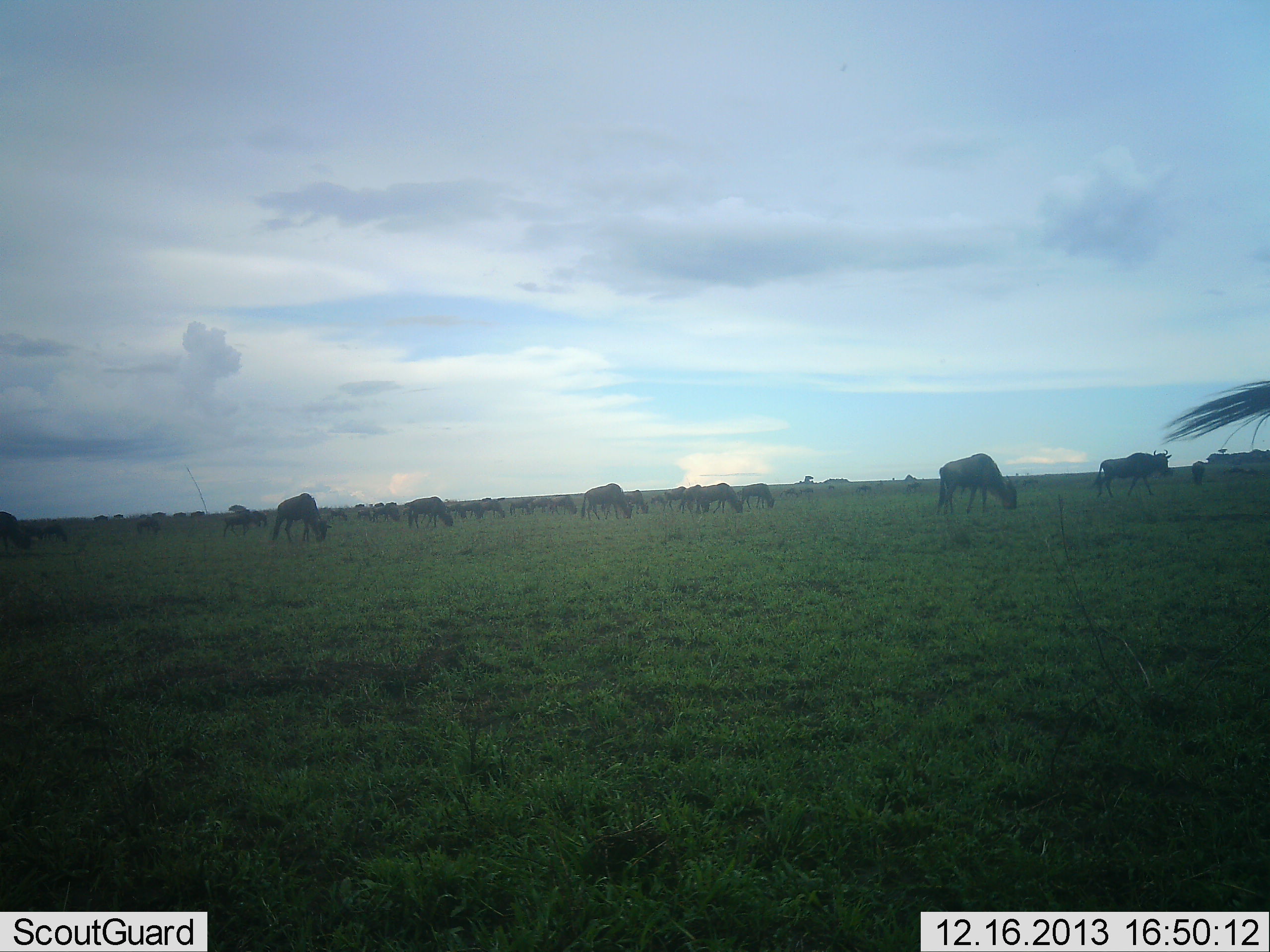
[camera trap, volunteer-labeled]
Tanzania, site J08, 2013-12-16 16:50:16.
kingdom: Animalia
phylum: Chordata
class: Mammalia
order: Artiodactyla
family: Bovidae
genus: Connochaetes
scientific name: Connochaetes taurinus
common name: blue wildebeest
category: wildebeest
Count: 11-50.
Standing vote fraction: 40%.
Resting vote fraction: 0%.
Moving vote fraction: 10%.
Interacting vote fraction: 0%.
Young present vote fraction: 0%.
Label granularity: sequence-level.